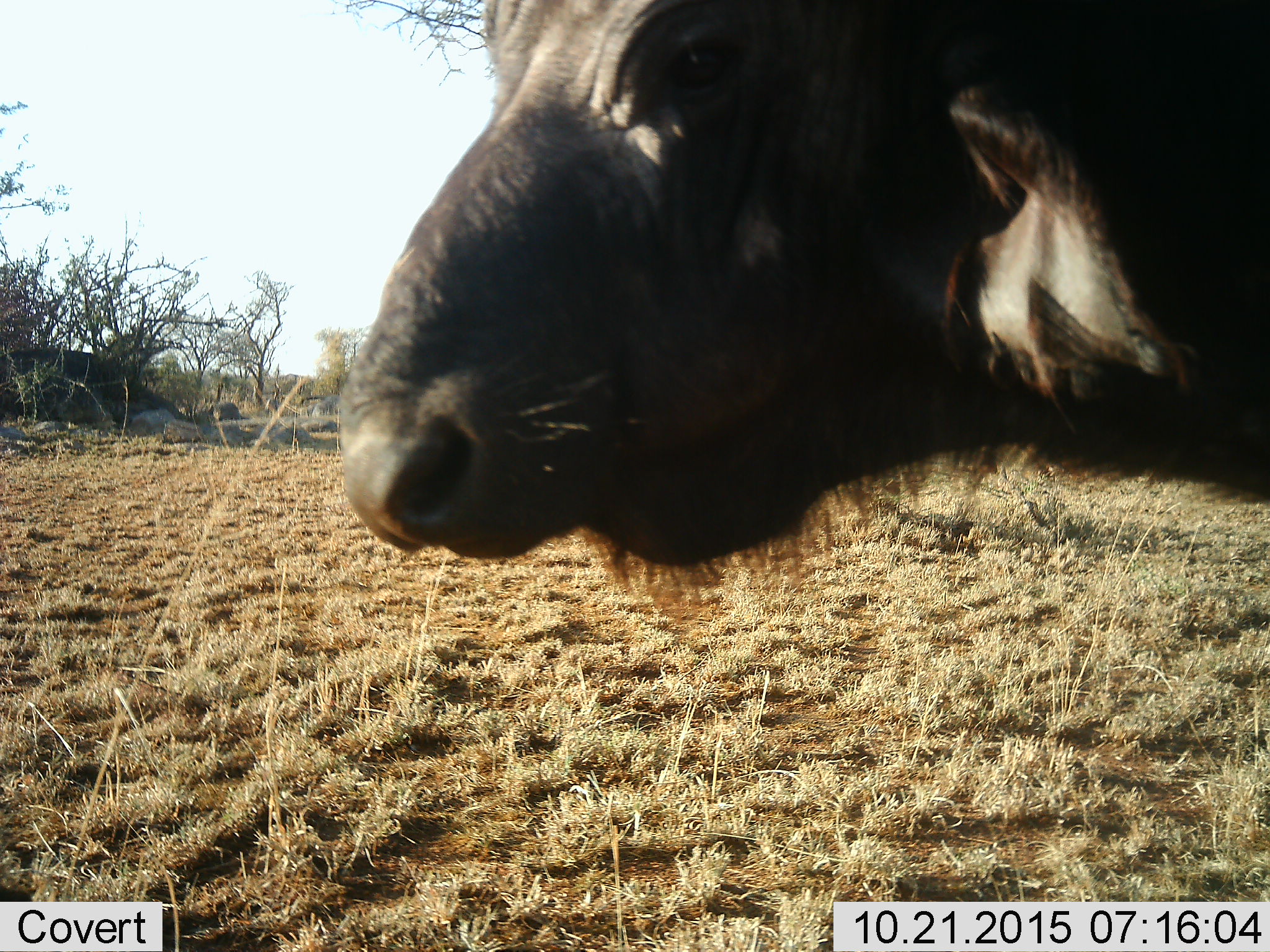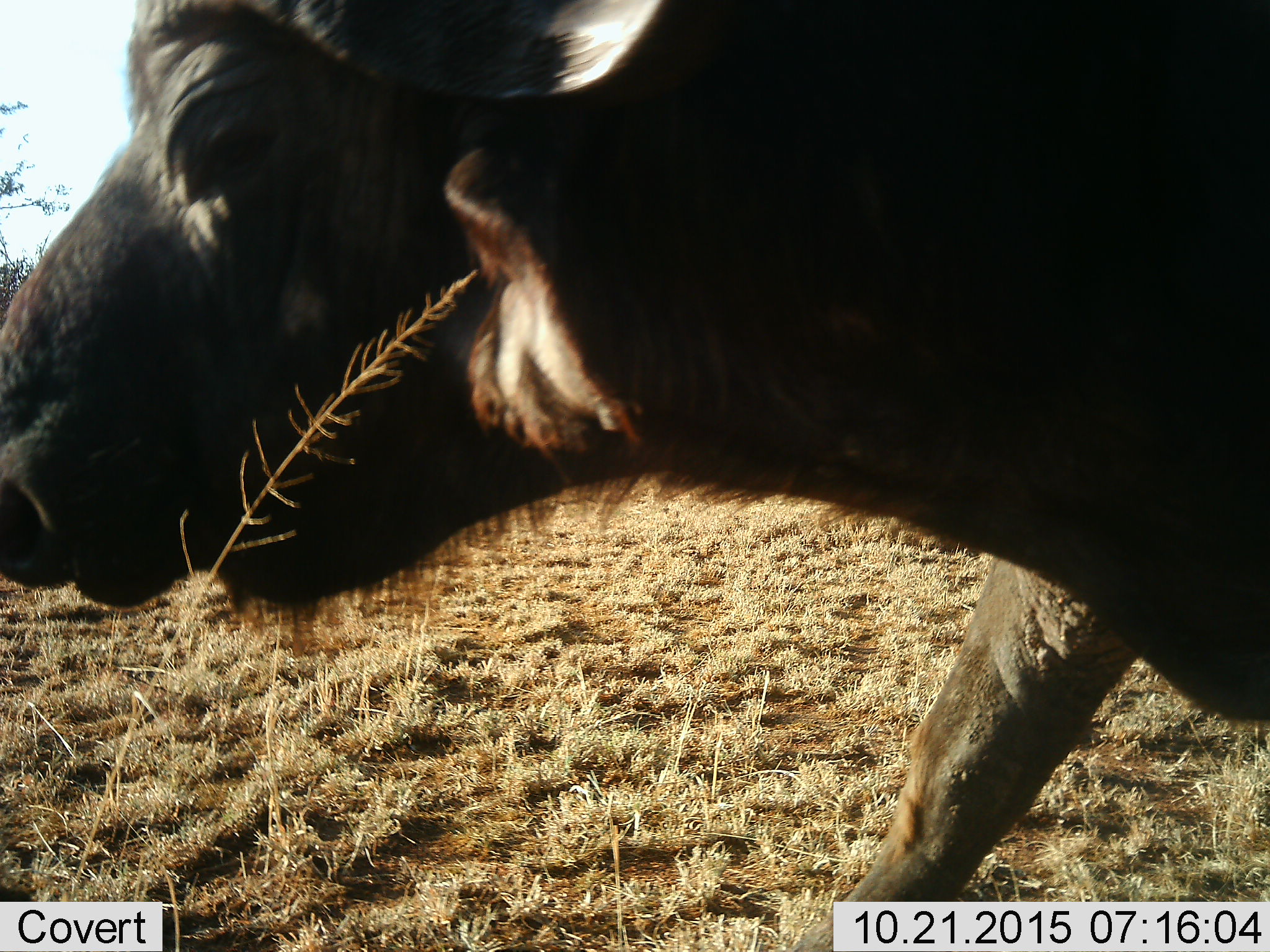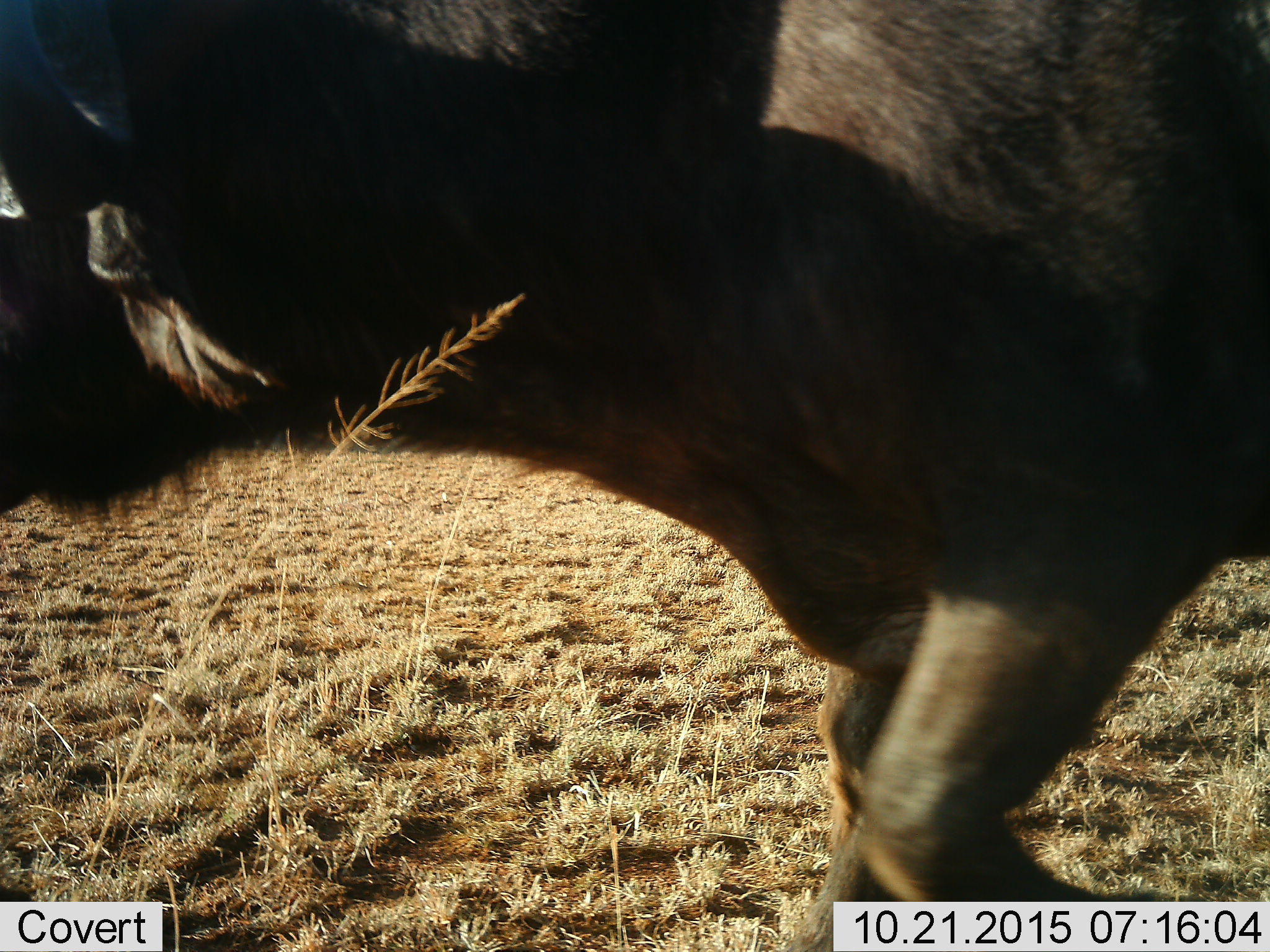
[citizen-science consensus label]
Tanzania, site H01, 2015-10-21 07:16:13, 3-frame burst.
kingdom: Animalia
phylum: Chordata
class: Mammalia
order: Artiodactyla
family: Bovidae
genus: Syncerus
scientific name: Syncerus caffer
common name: cape buffalo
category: buffalo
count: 1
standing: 14%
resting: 0%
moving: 86%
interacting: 0%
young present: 0%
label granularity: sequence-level